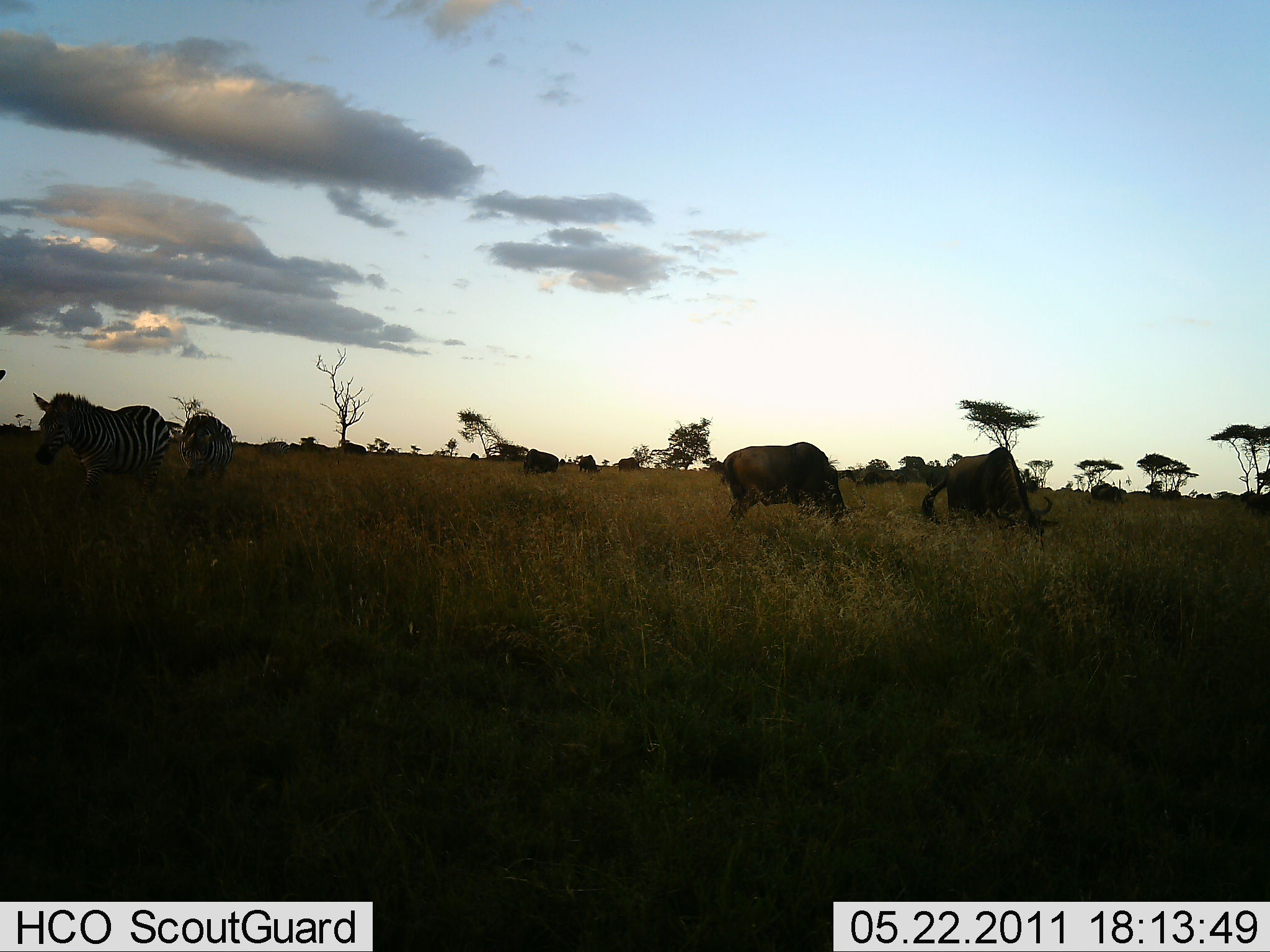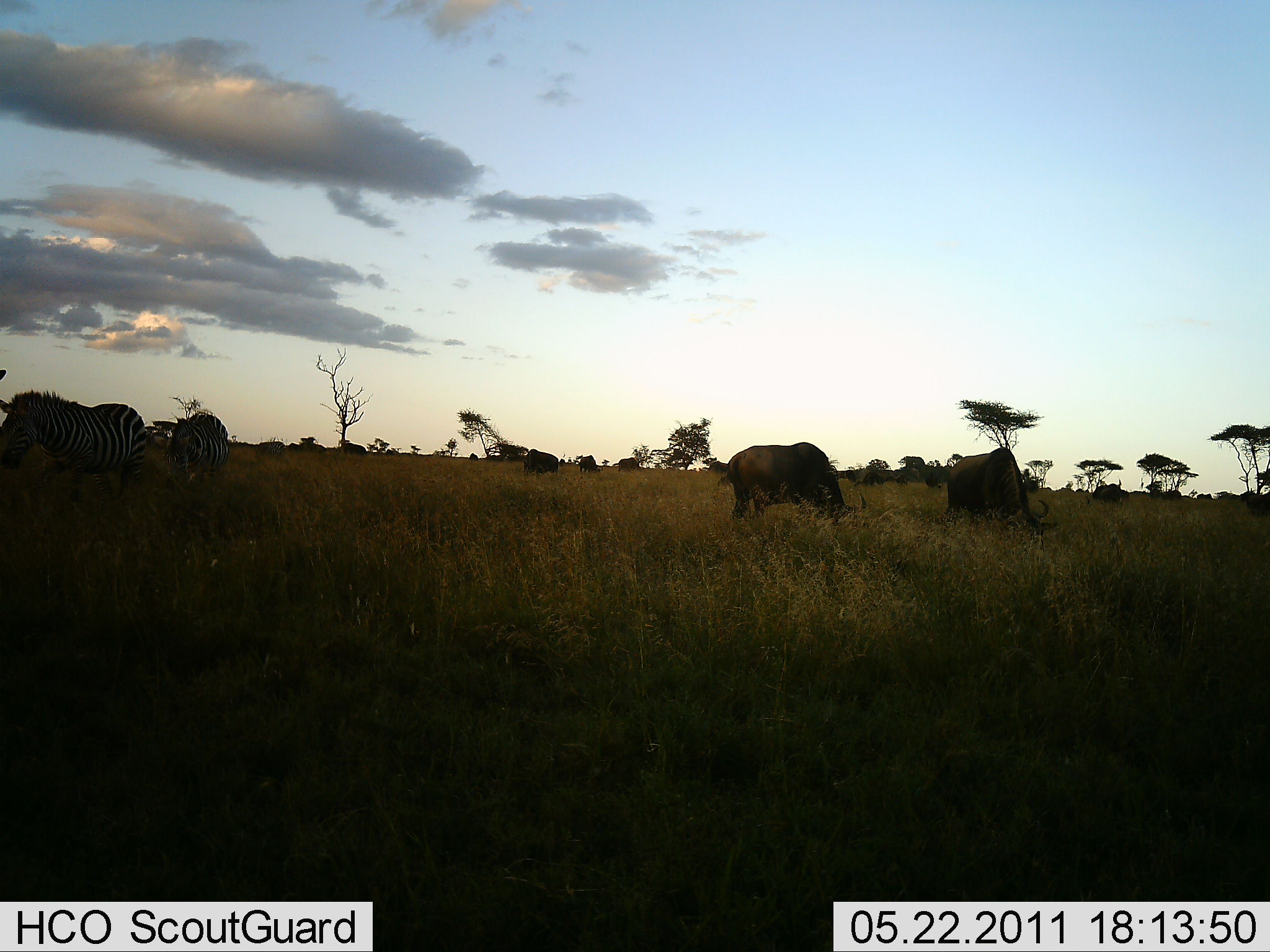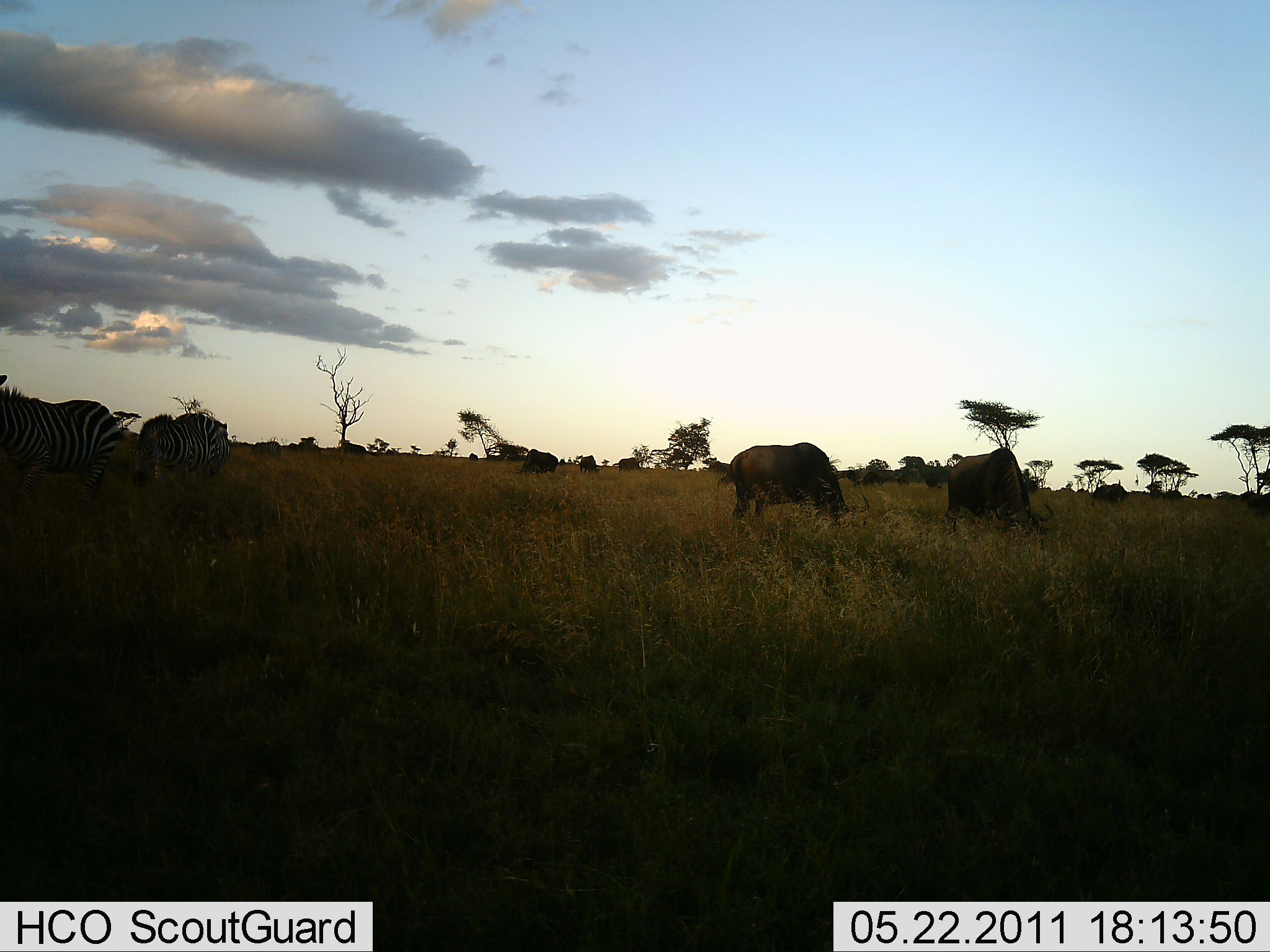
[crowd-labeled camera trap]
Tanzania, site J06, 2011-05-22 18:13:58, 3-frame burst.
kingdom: Animalia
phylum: Chordata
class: Mammalia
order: Artiodactyla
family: Bovidae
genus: Connochaetes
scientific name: Connochaetes taurinus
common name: blue wildebeest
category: wildebeest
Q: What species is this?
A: Wildebeest (blue wildebeest) (Connochaetes taurinus).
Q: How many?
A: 3.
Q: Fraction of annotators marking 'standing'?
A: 18%.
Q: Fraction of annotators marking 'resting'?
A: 0%.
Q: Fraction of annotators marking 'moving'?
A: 18%.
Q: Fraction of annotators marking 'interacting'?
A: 0%.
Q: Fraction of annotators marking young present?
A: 0%.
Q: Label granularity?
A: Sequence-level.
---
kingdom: Animalia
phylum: Chordata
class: Mammalia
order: Perissodactyla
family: Equidae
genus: Equus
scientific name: Equus quagga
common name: plains zebra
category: zebra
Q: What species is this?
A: Zebra (plains zebra) (Equus quagga).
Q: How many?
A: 2.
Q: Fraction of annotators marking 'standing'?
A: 0%.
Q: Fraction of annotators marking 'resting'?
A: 0%.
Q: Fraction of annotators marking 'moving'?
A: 70%.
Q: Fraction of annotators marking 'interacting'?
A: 0%.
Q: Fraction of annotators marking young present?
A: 0%.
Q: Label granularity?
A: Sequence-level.